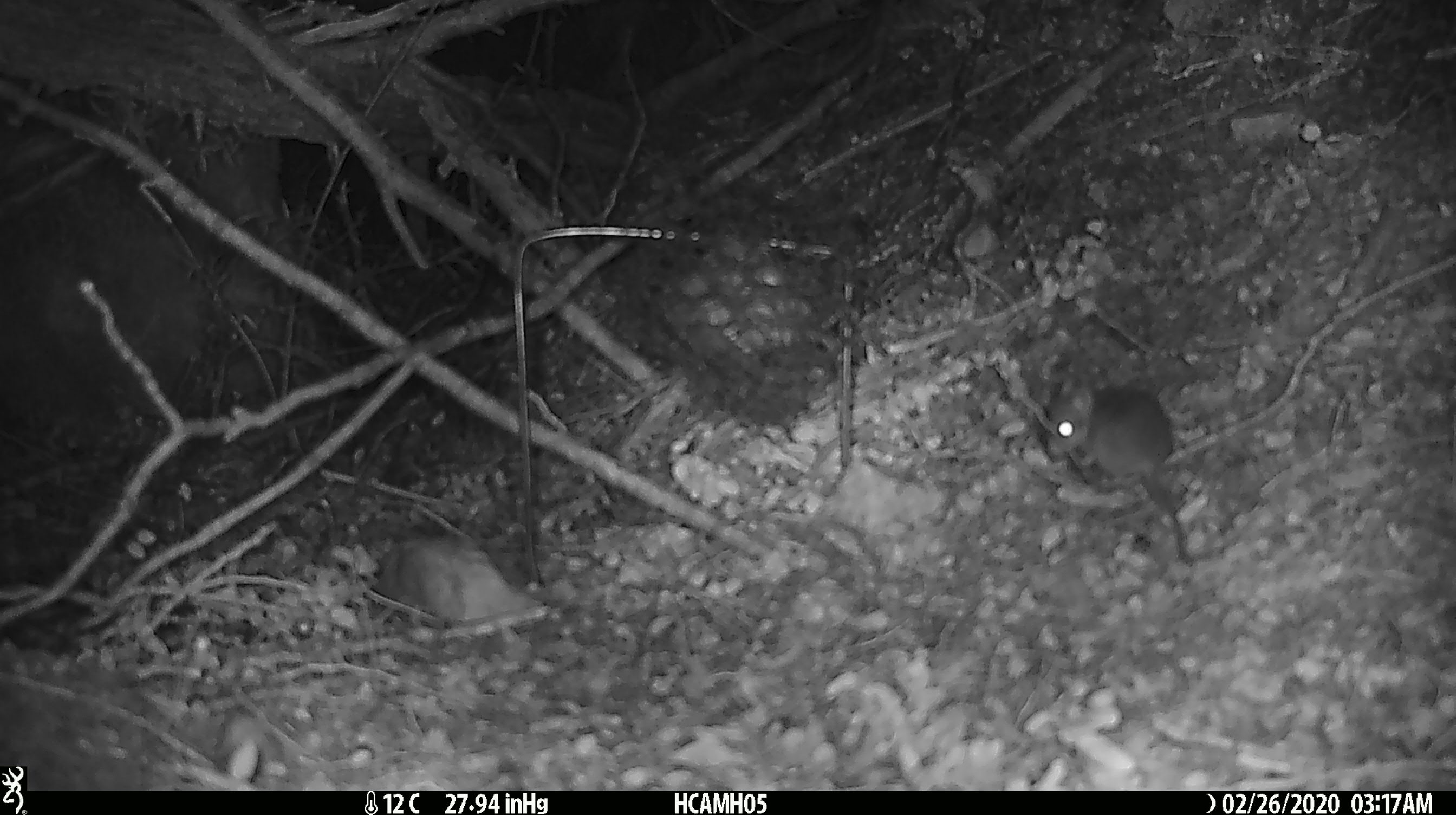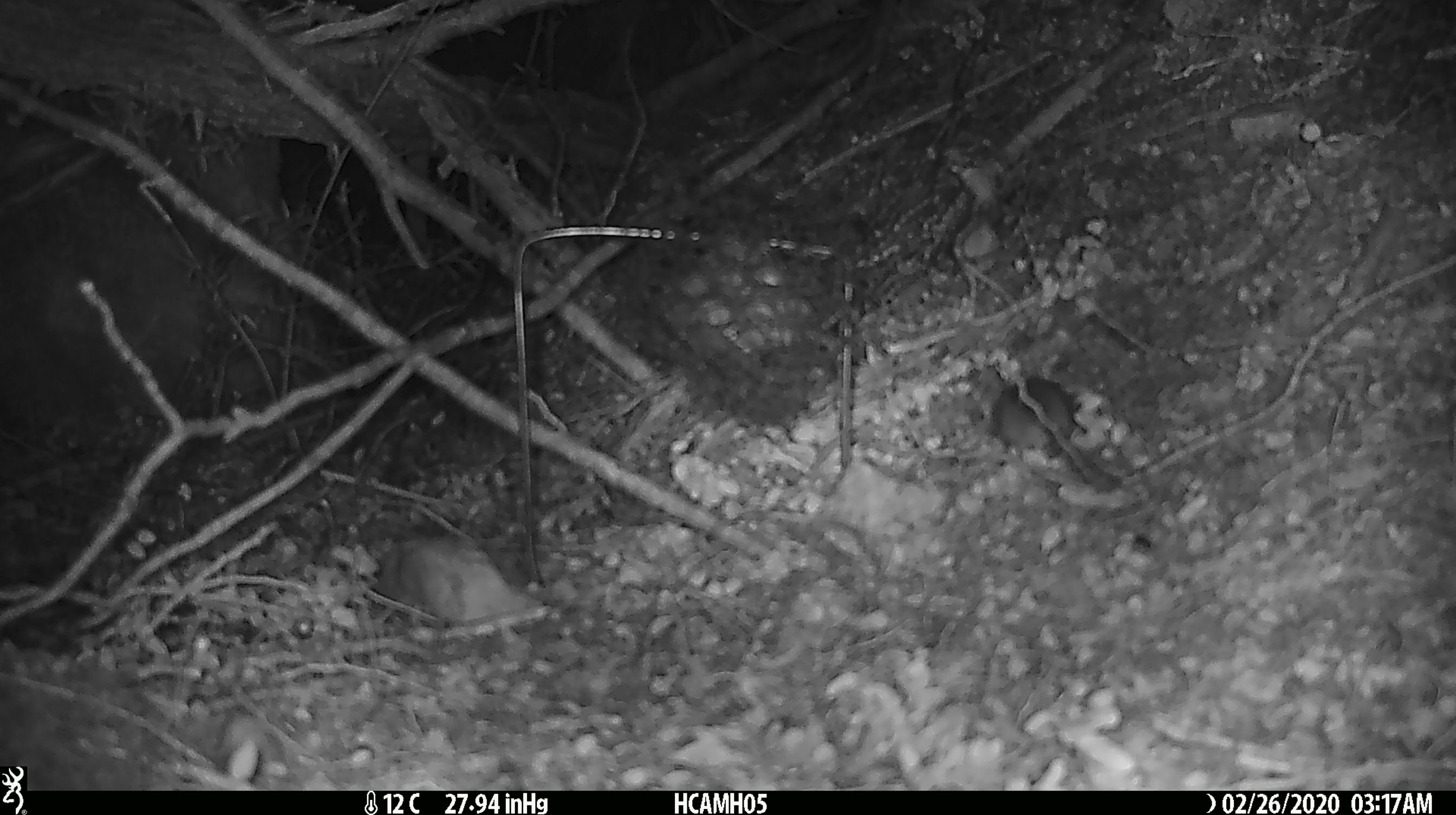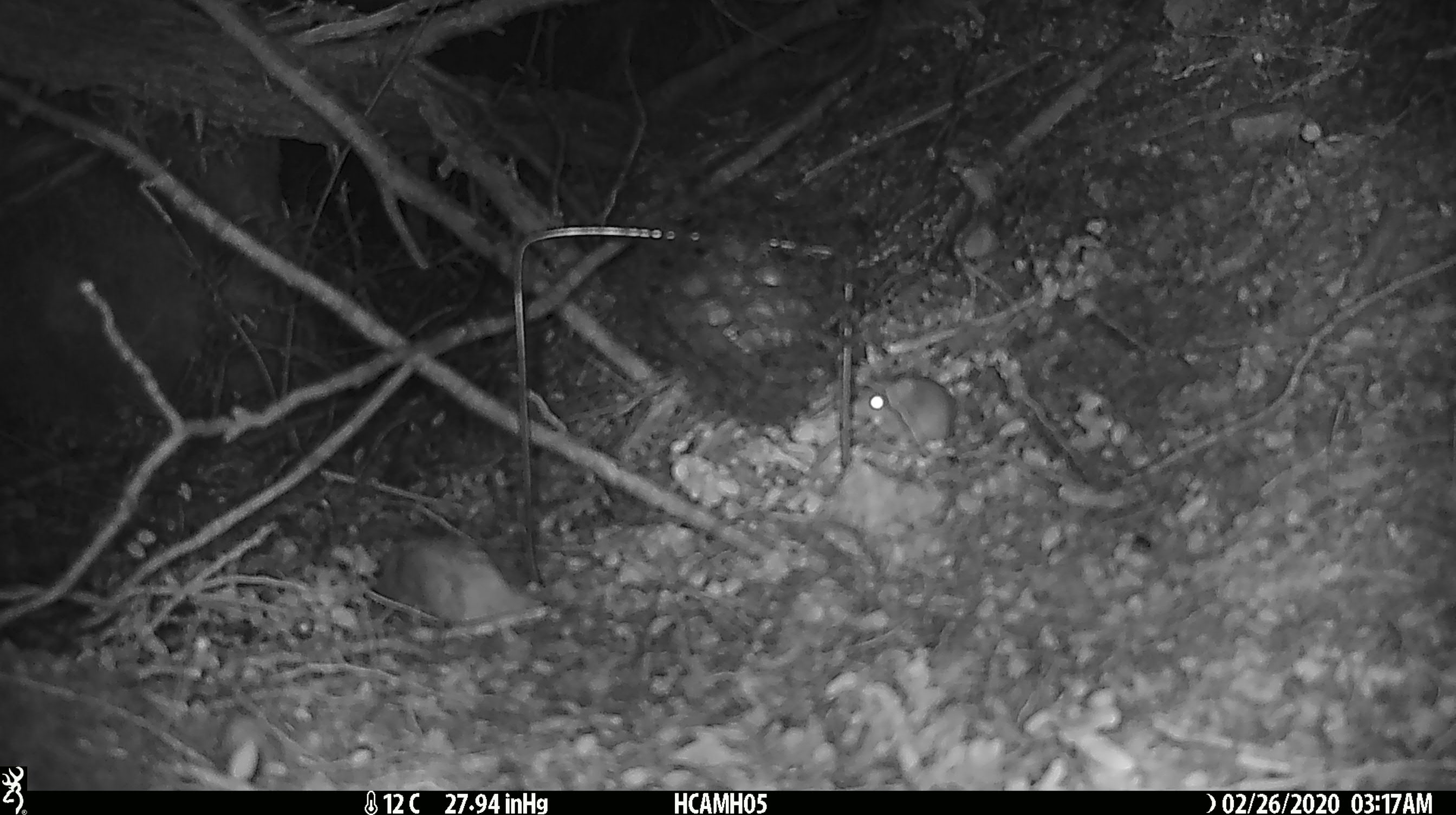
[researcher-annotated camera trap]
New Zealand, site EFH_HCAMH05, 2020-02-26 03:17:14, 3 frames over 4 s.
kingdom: Animalia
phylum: Chordata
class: Mammalia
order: Rodentia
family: Muridae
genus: Mus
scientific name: Mus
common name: mouse